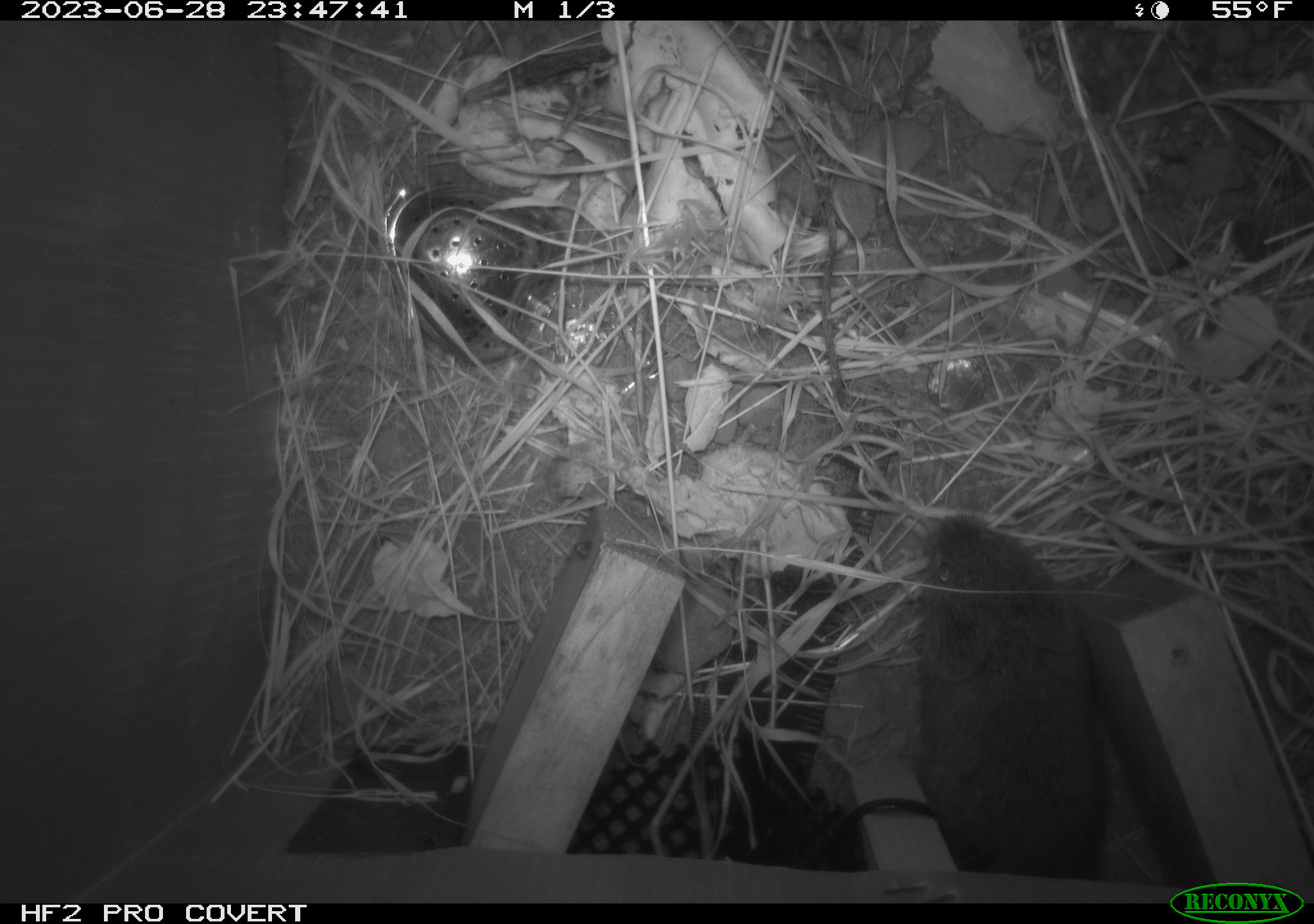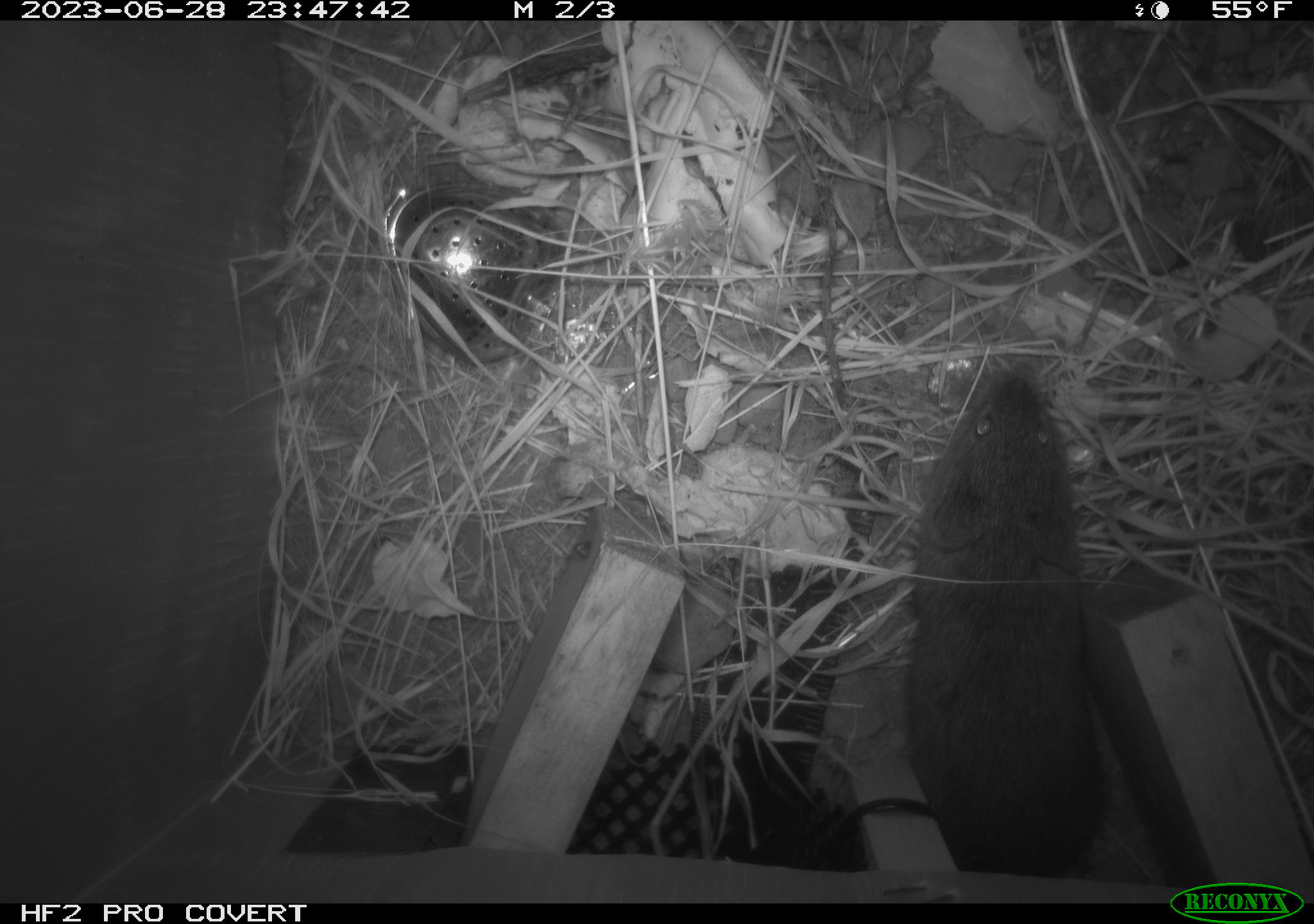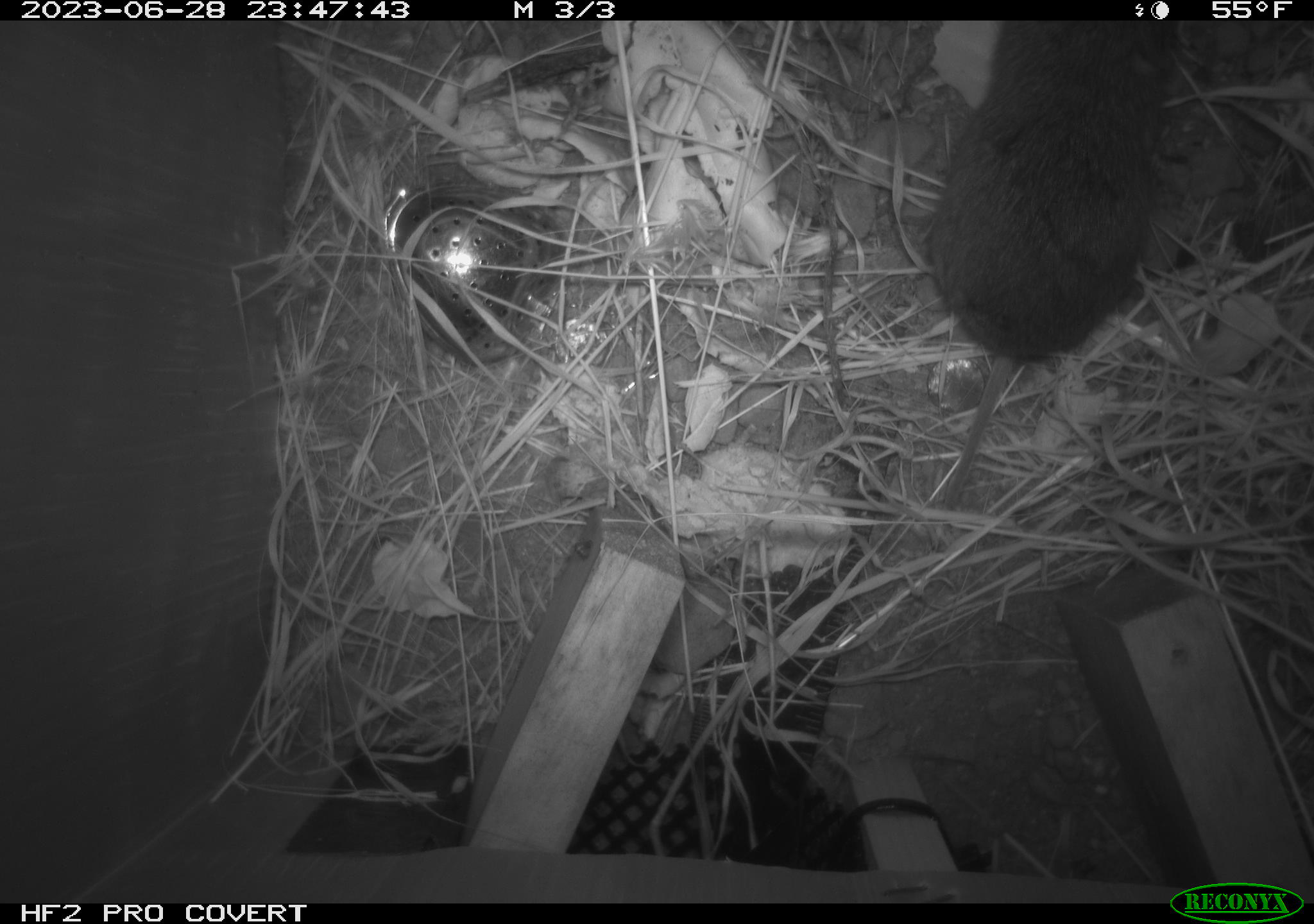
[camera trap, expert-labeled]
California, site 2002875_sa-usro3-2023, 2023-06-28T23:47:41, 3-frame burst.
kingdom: Animalia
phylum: Chordata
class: Mammalia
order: Rodentia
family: Cricetidae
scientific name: Arvicolinae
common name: voles, lemmings, and muskrats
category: arvicolinae subfamily